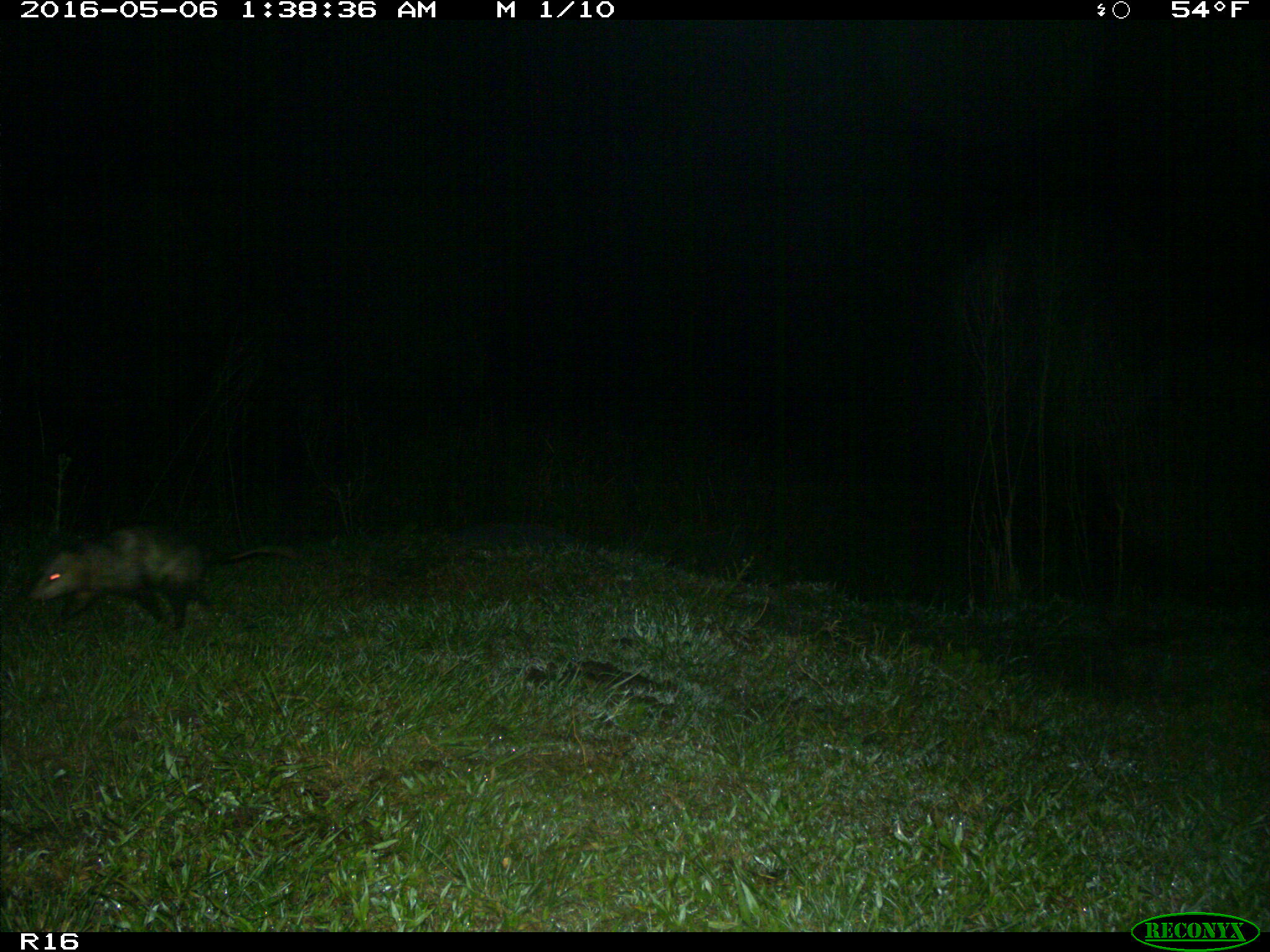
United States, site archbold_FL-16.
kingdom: Animalia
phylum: Chordata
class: Mammalia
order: Didelphimorphia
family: Didelphidae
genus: Didelphis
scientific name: Didelphis virginiana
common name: virginia opossum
Didelphis virginiana (virginia opossum).